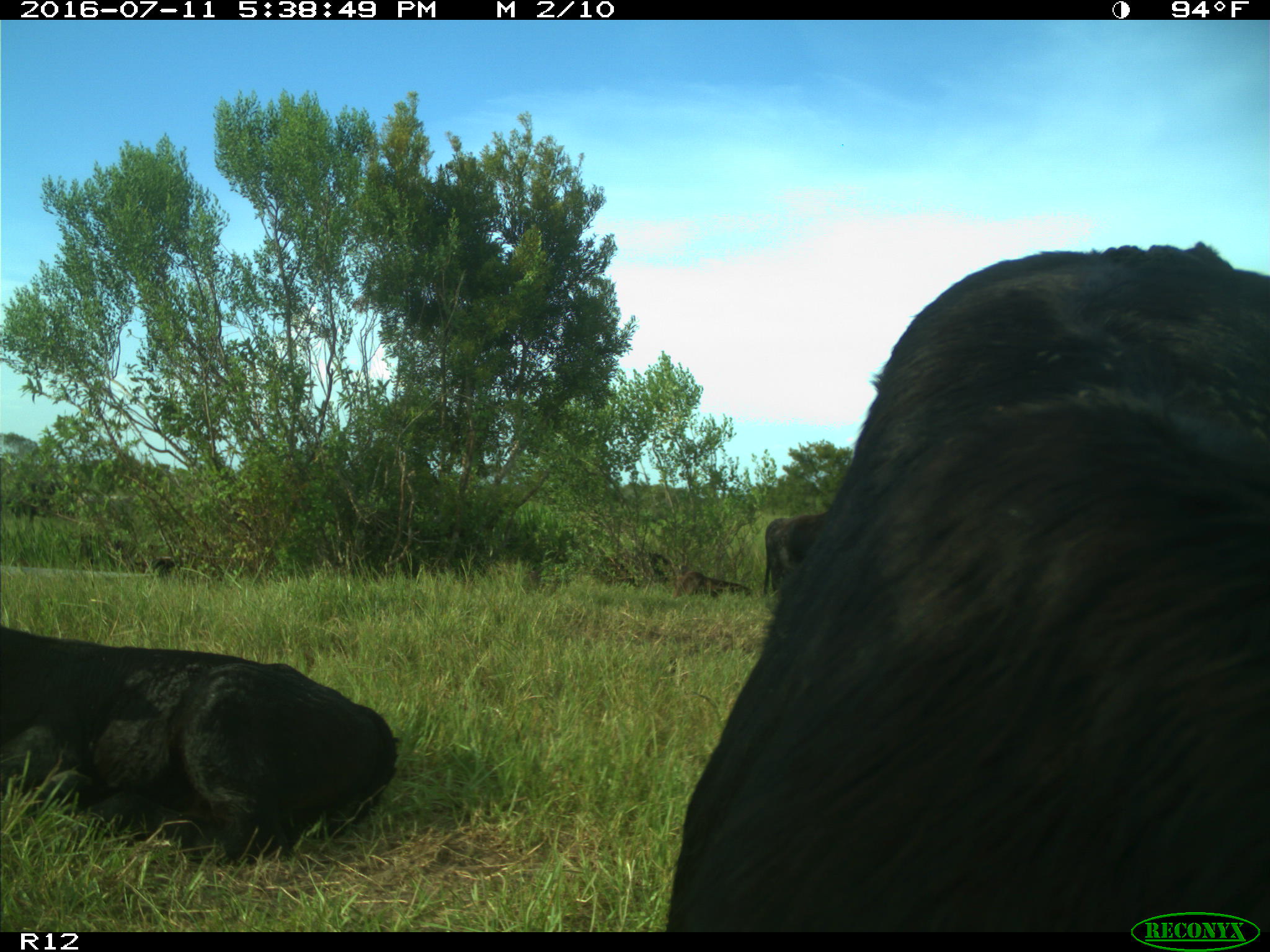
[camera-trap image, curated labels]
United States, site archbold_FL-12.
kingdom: Animalia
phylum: Chordata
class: Mammalia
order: Artiodactyla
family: Bovidae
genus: Bos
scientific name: Bos taurus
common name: domestic cow